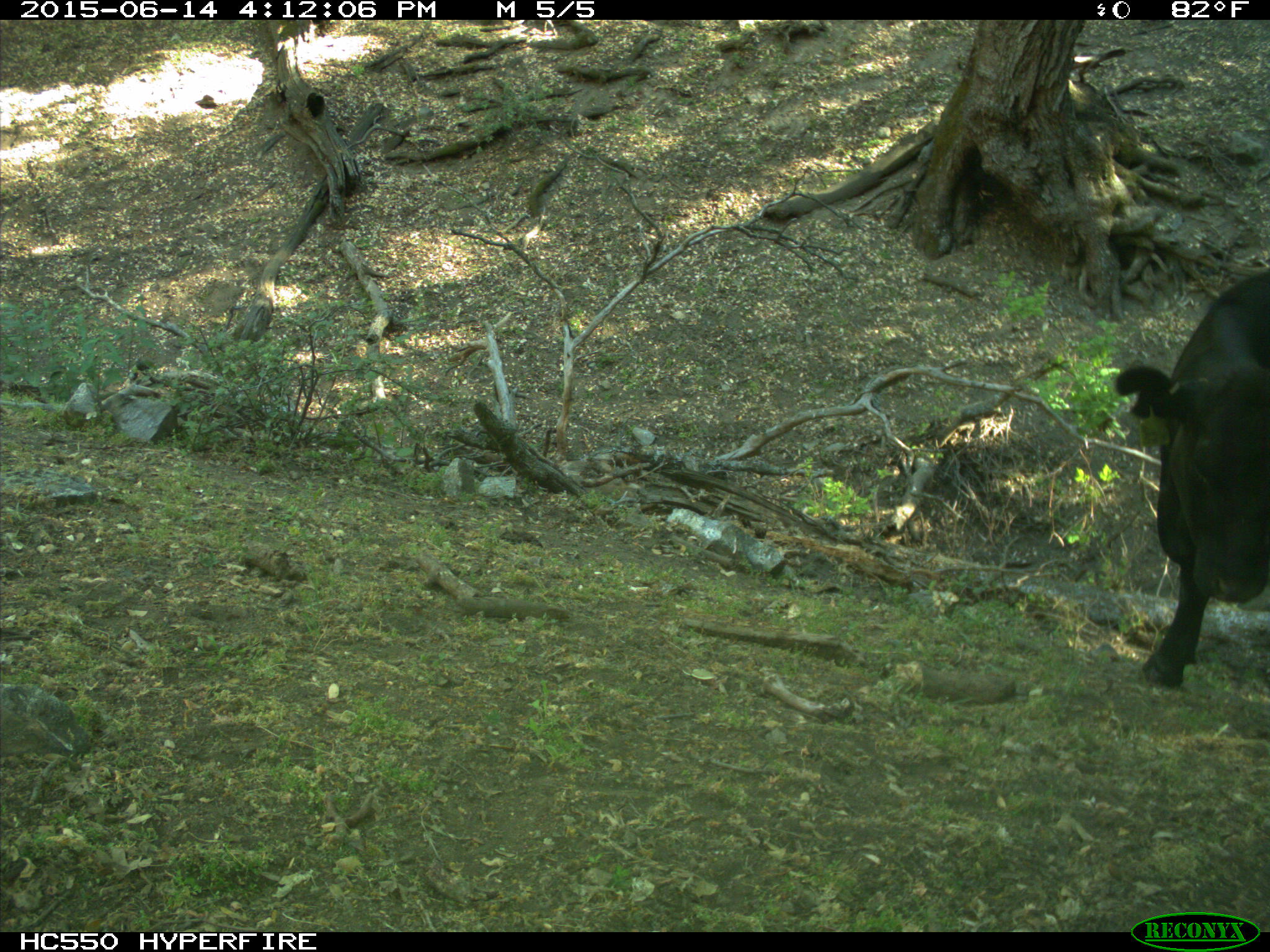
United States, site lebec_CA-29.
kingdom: Animalia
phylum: Chordata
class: Mammalia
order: Artiodactyla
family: Bovidae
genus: Bos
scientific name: Bos taurus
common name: domestic cow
Bos taurus (domestic cow).